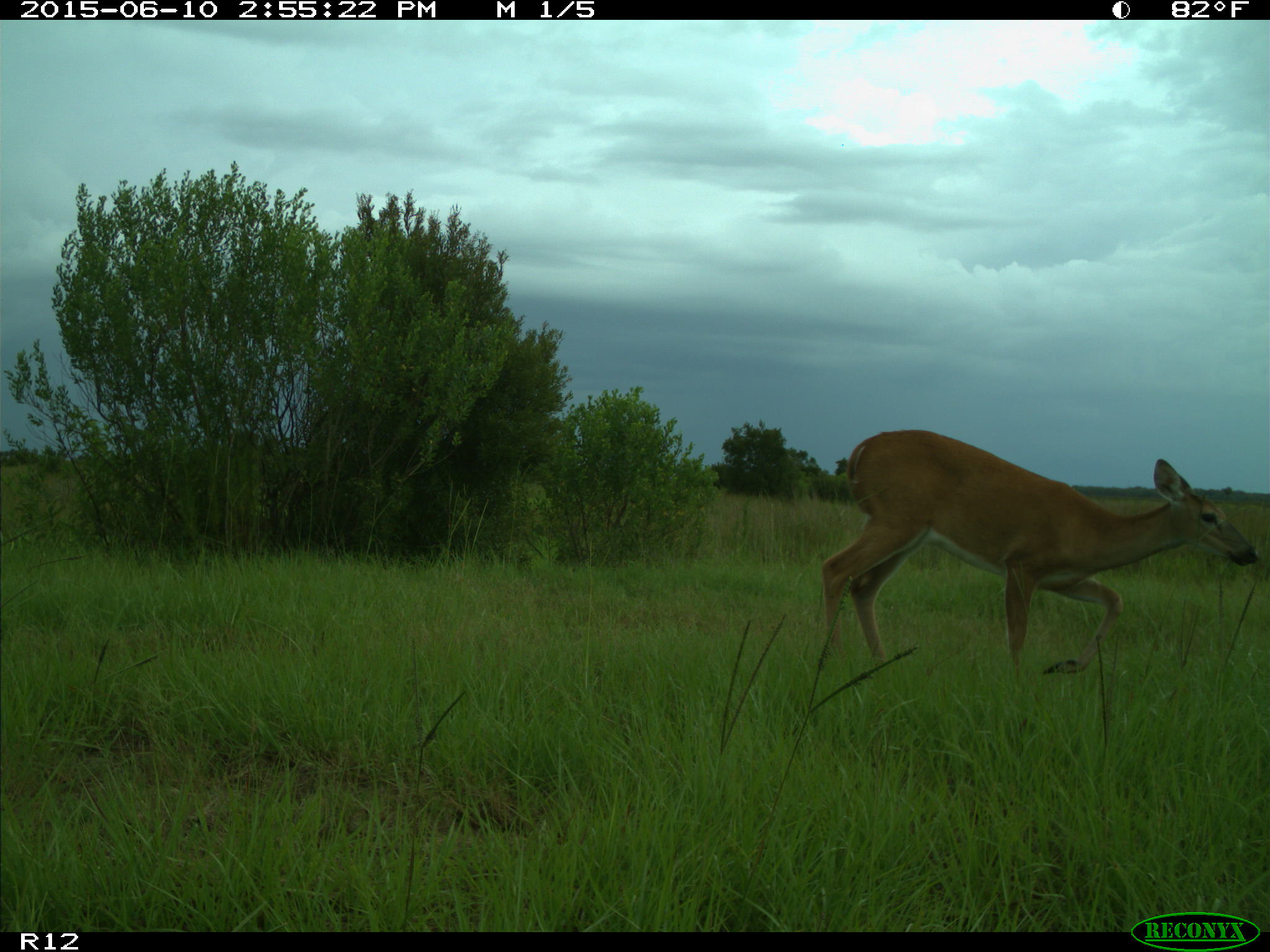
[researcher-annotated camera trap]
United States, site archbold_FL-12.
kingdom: Animalia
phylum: Chordata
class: Mammalia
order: Artiodactyla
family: Cervidae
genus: Odocoileus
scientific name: Odocoileus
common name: deer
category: unidentified deer